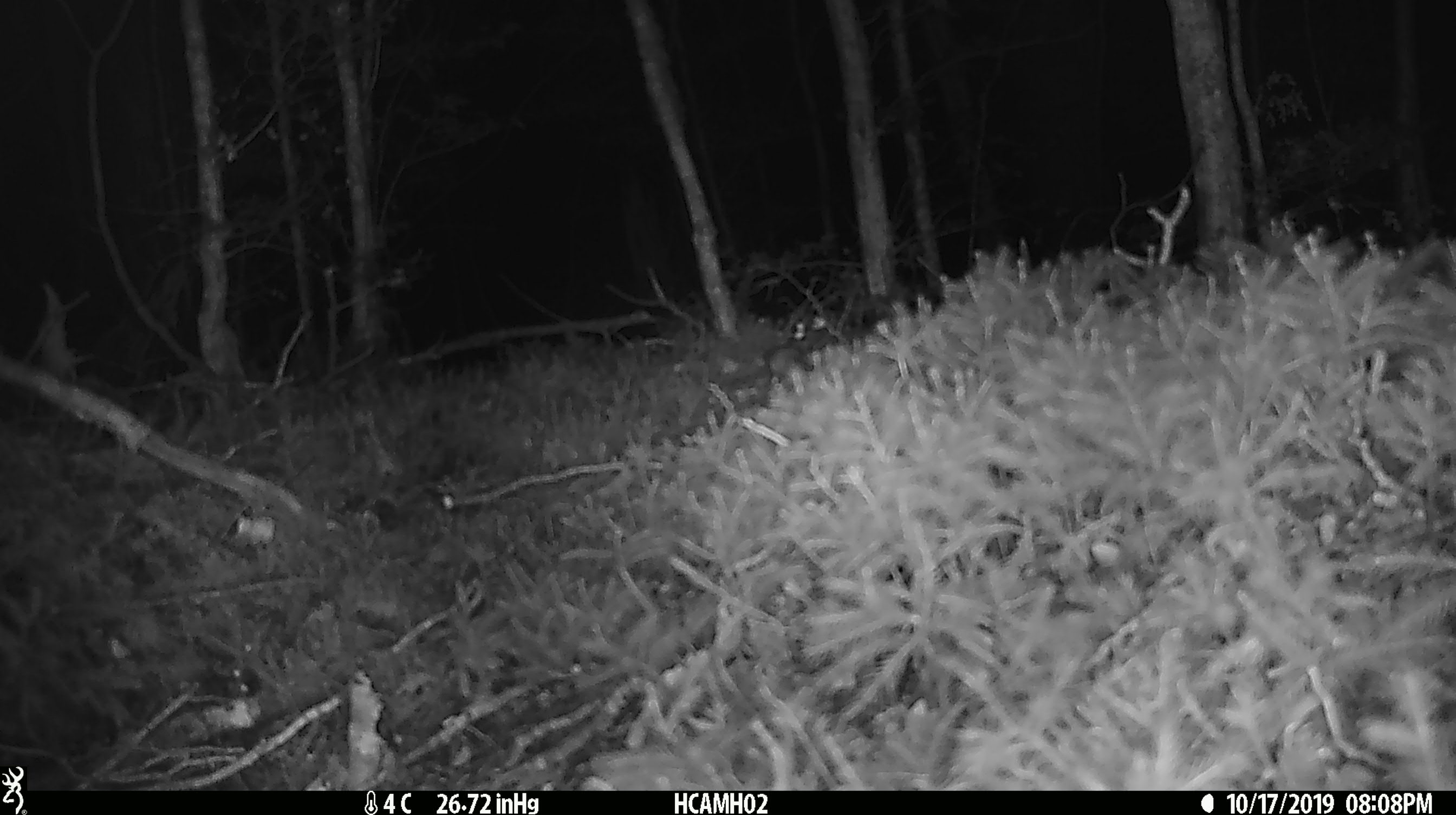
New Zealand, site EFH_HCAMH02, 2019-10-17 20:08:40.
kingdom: Animalia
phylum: Chordata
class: Mammalia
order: Rodentia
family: Muridae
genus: Mus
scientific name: Mus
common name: mouse